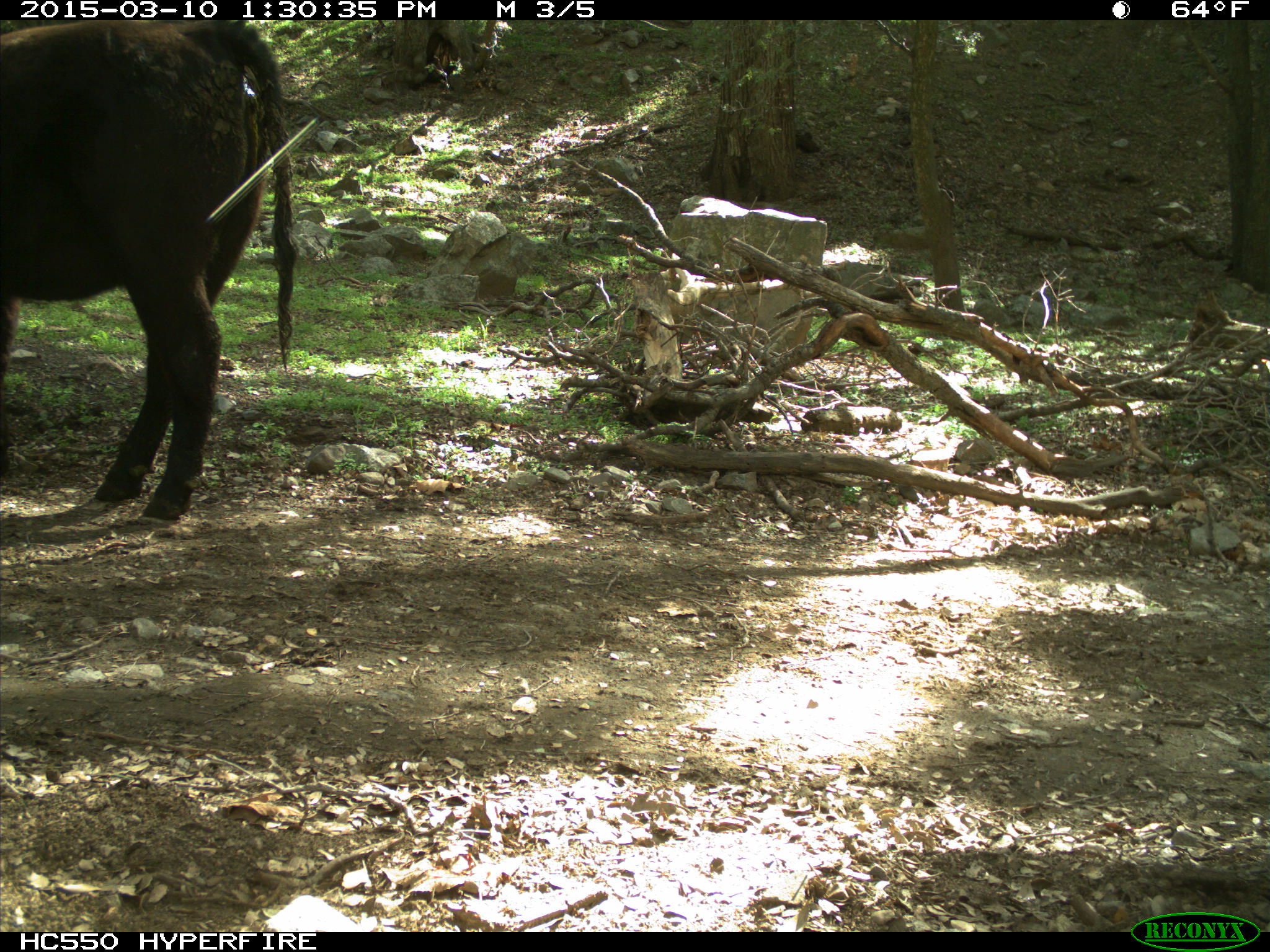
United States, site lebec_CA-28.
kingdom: Animalia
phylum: Chordata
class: Mammalia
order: Artiodactyla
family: Bovidae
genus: Bos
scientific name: Bos taurus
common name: domestic cow